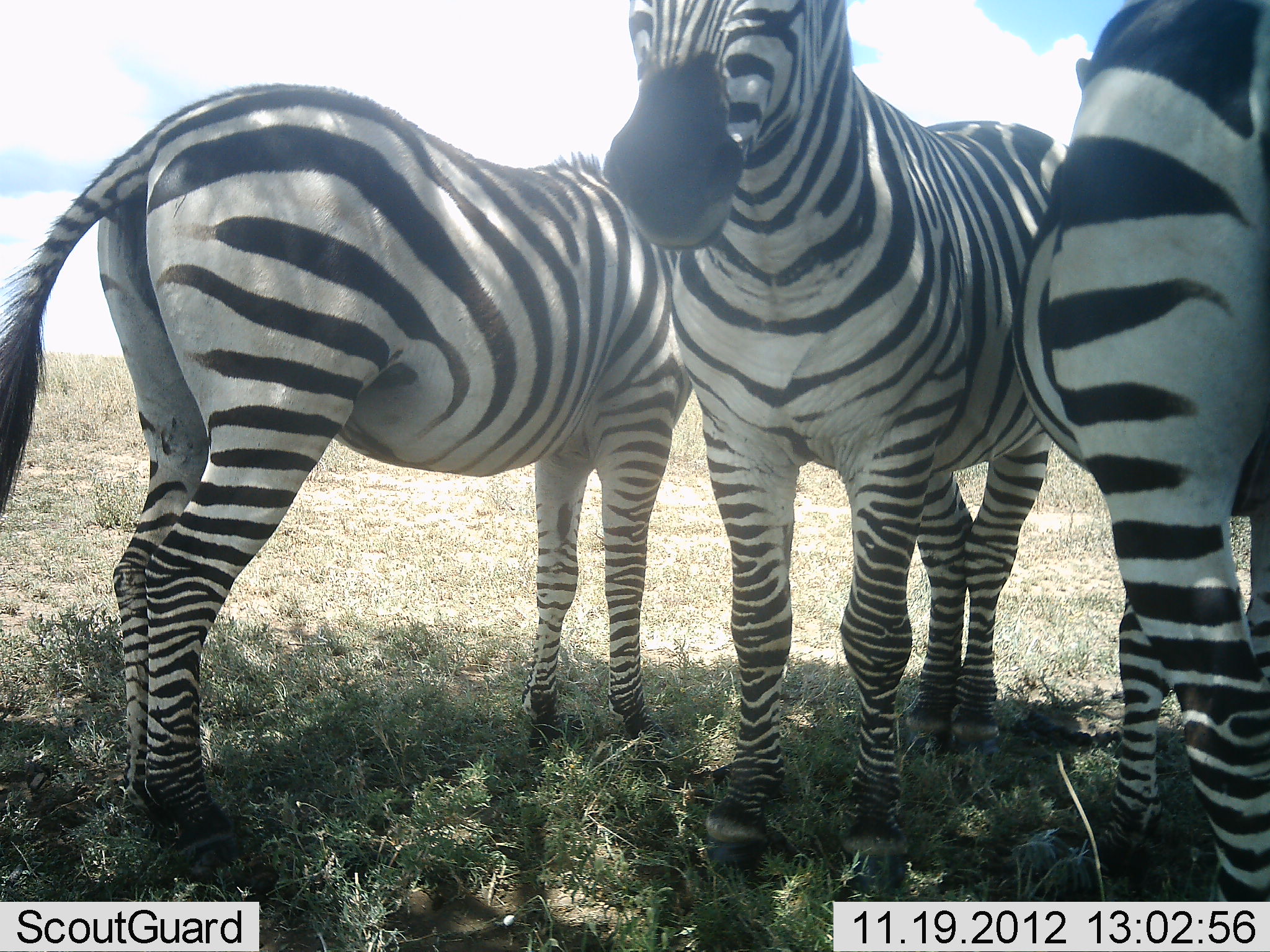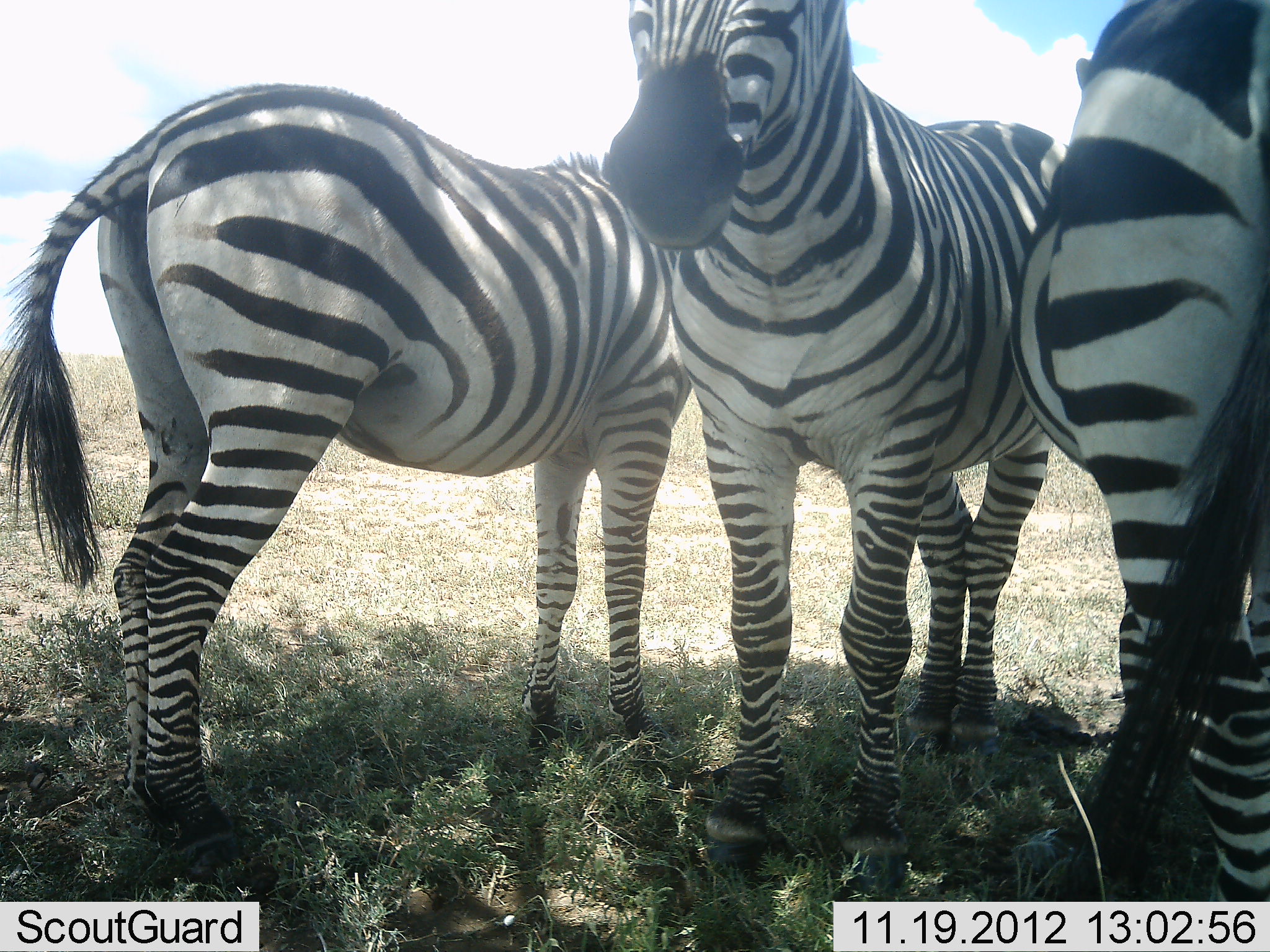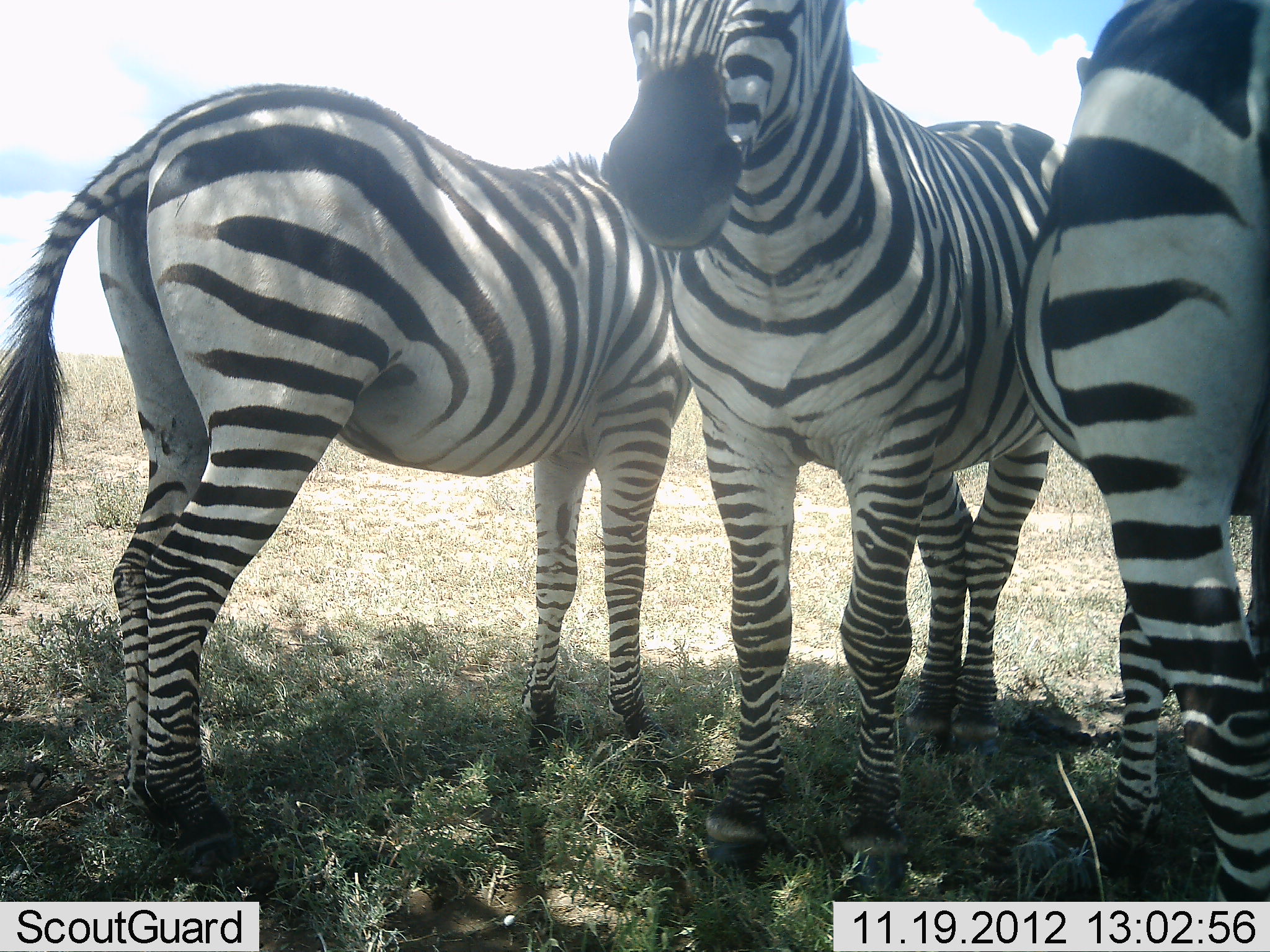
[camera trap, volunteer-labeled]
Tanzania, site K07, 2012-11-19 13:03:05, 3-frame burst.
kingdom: Animalia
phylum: Chordata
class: Mammalia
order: Perissodactyla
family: Equidae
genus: Equus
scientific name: Equus quagga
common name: plains zebra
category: zebra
Zebra (plains zebra) (Equus quagga), count 3. Behavior (volunteer vote fractions): standing 90%, resting 0%, moving 0%, interacting 10%. Young present (vote fraction): 0%. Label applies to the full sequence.